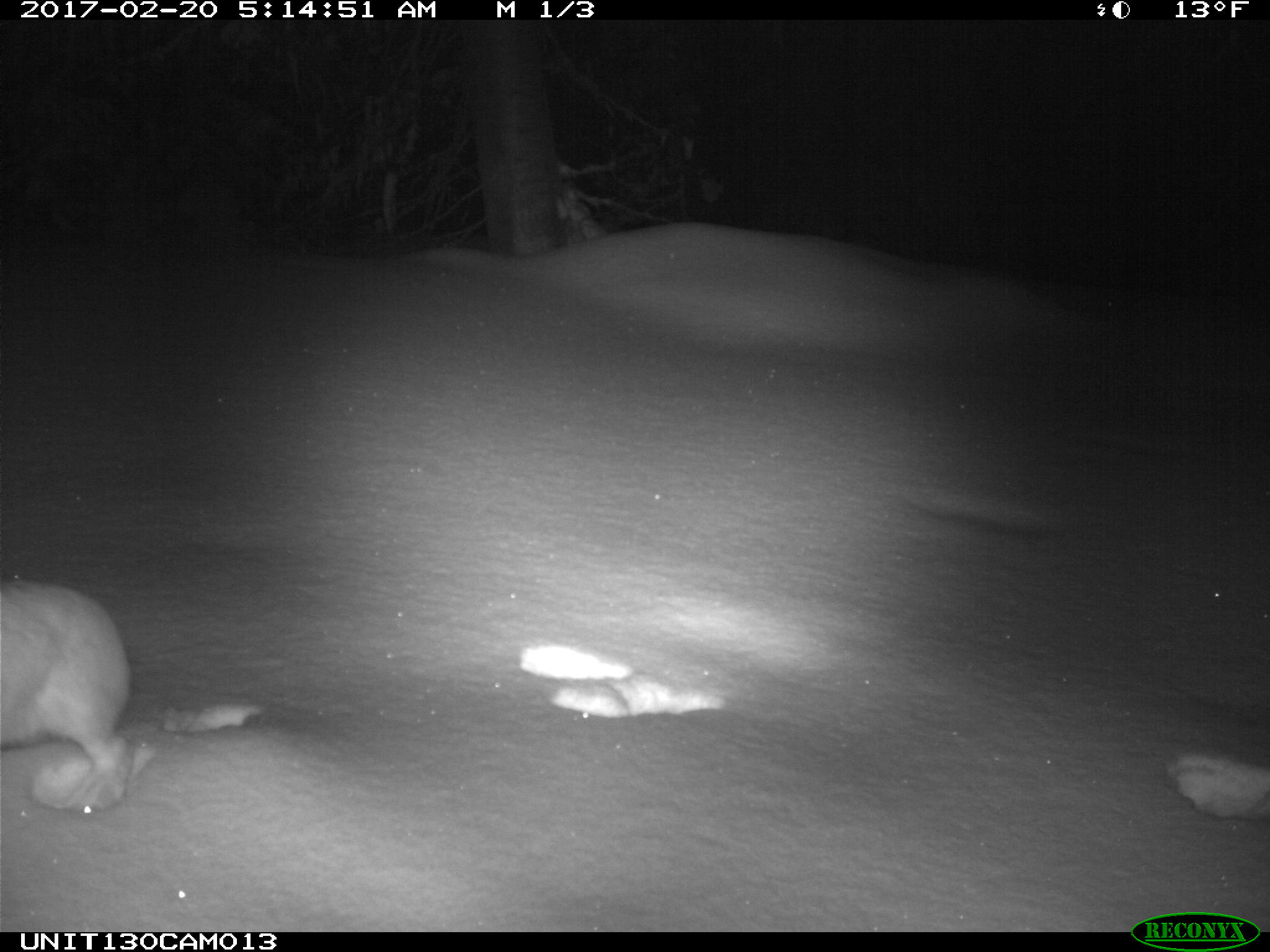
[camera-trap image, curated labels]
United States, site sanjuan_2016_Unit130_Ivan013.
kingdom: Animalia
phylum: Chordata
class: Mammalia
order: Lagomorpha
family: Leporidae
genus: Lepus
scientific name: Lepus americanus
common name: snowshoe hare